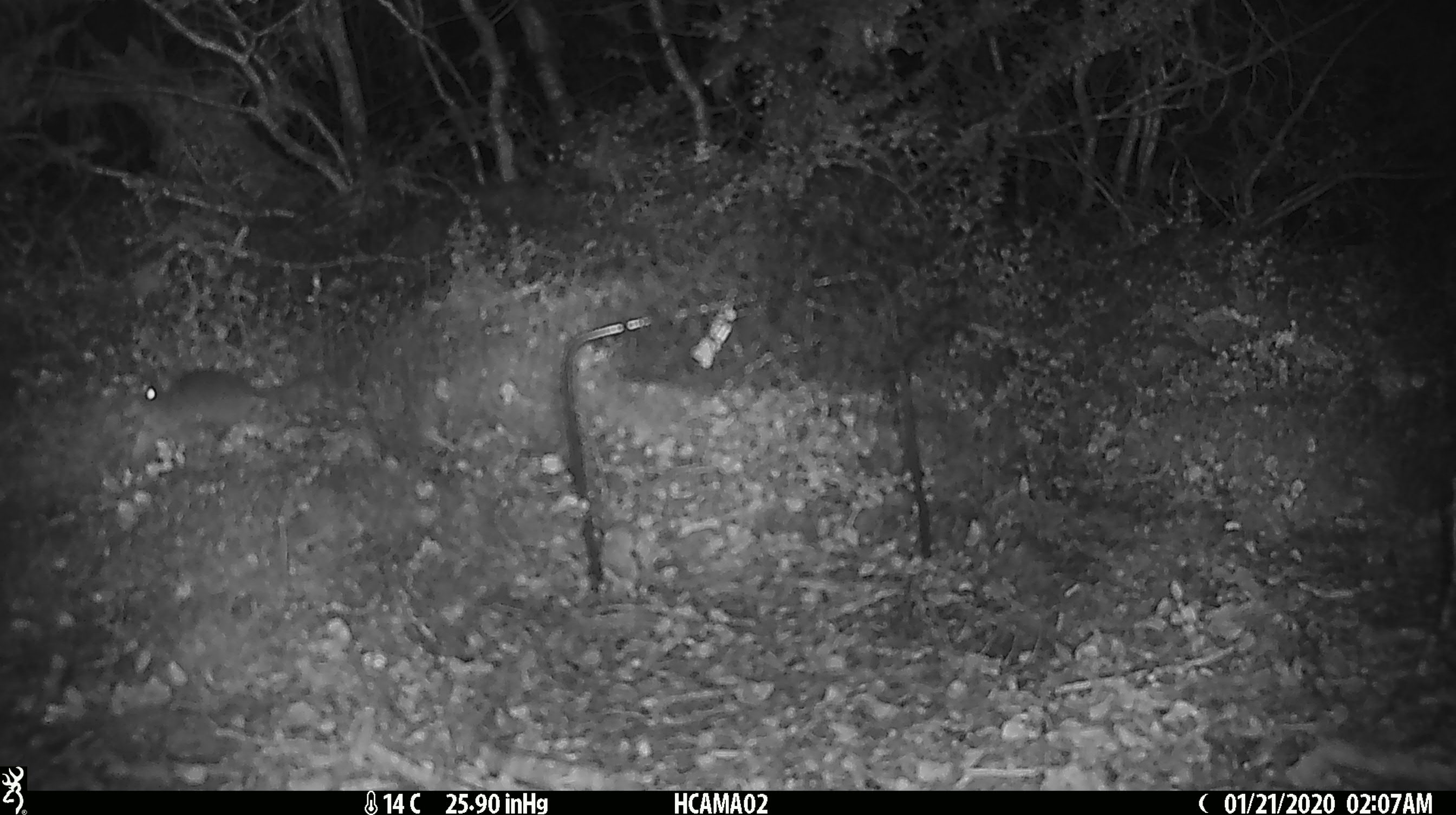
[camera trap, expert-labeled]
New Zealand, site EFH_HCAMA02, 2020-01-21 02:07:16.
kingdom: Animalia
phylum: Chordata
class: Mammalia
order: Rodentia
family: Muridae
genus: Mus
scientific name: Mus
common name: mouse